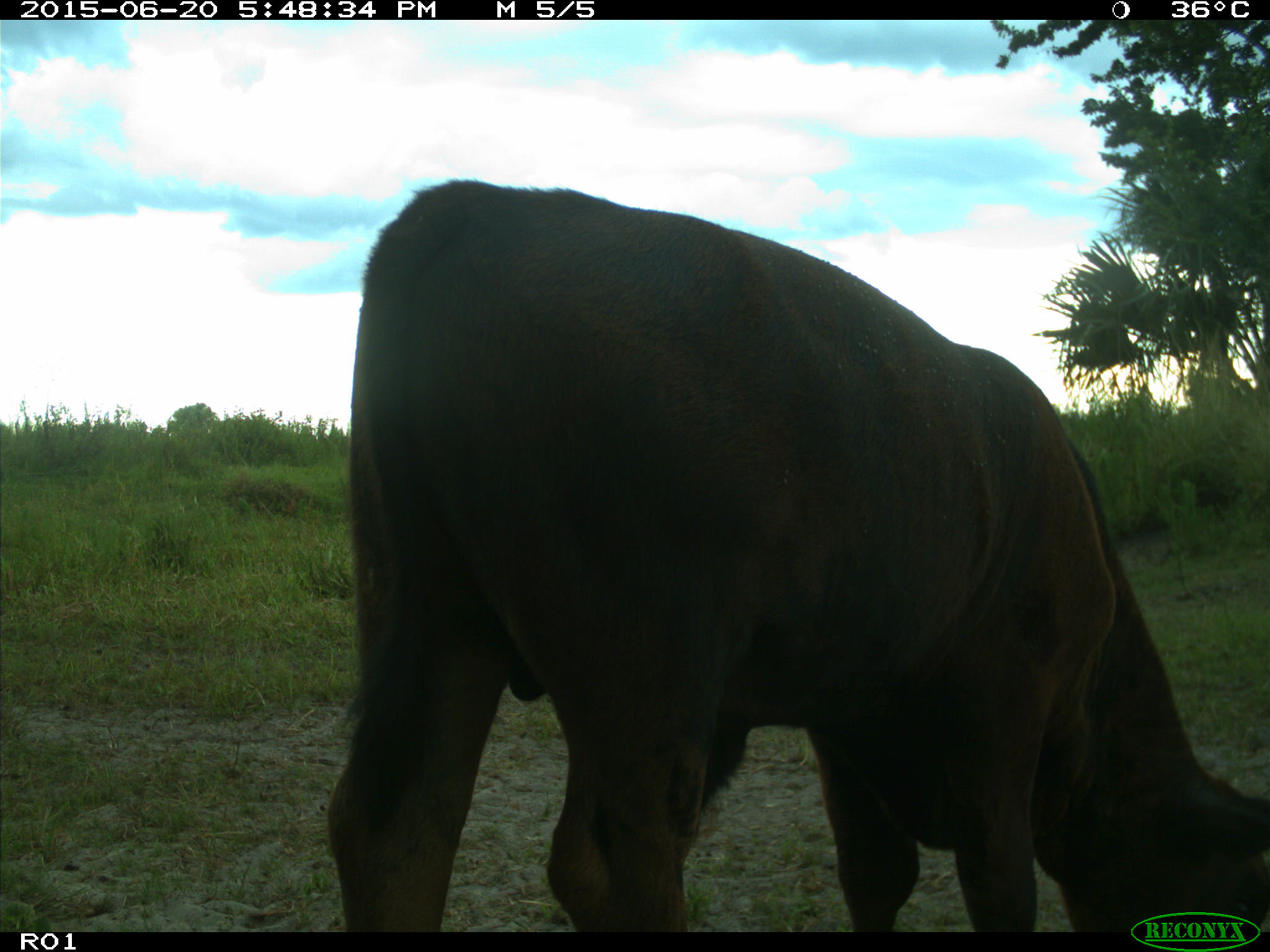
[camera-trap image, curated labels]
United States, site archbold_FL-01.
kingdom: Animalia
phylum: Chordata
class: Mammalia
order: Artiodactyla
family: Bovidae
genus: Bos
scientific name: Bos taurus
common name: domestic cow